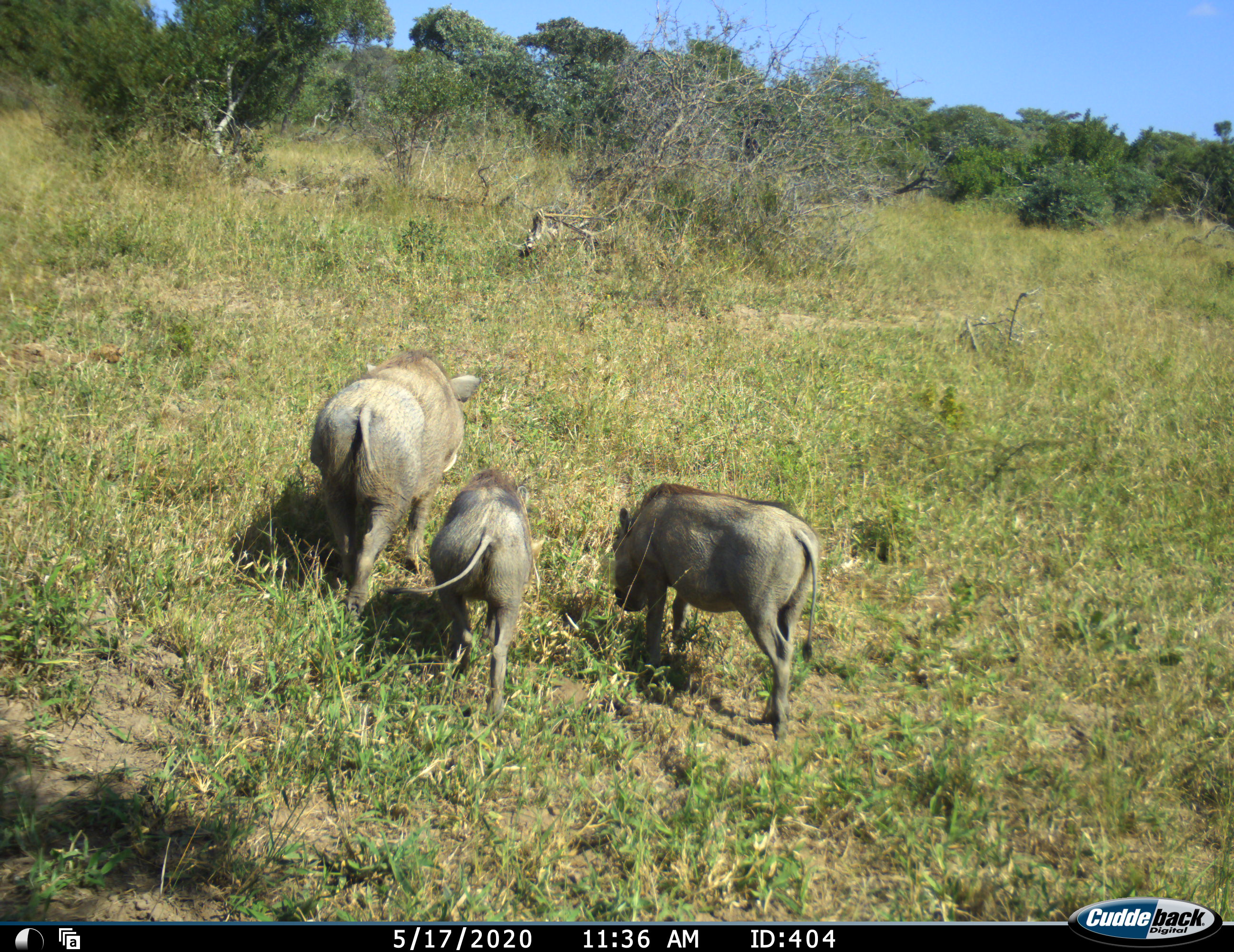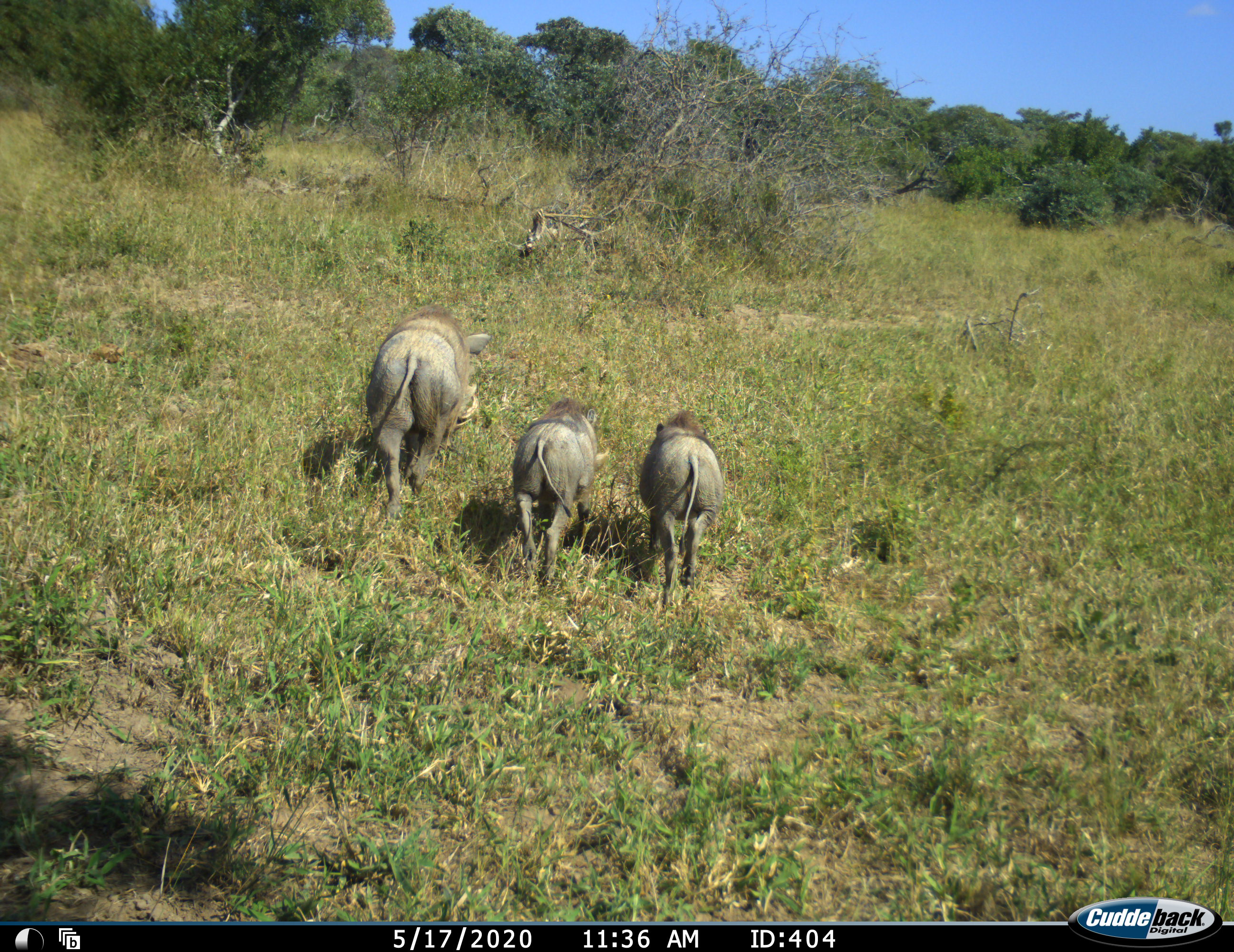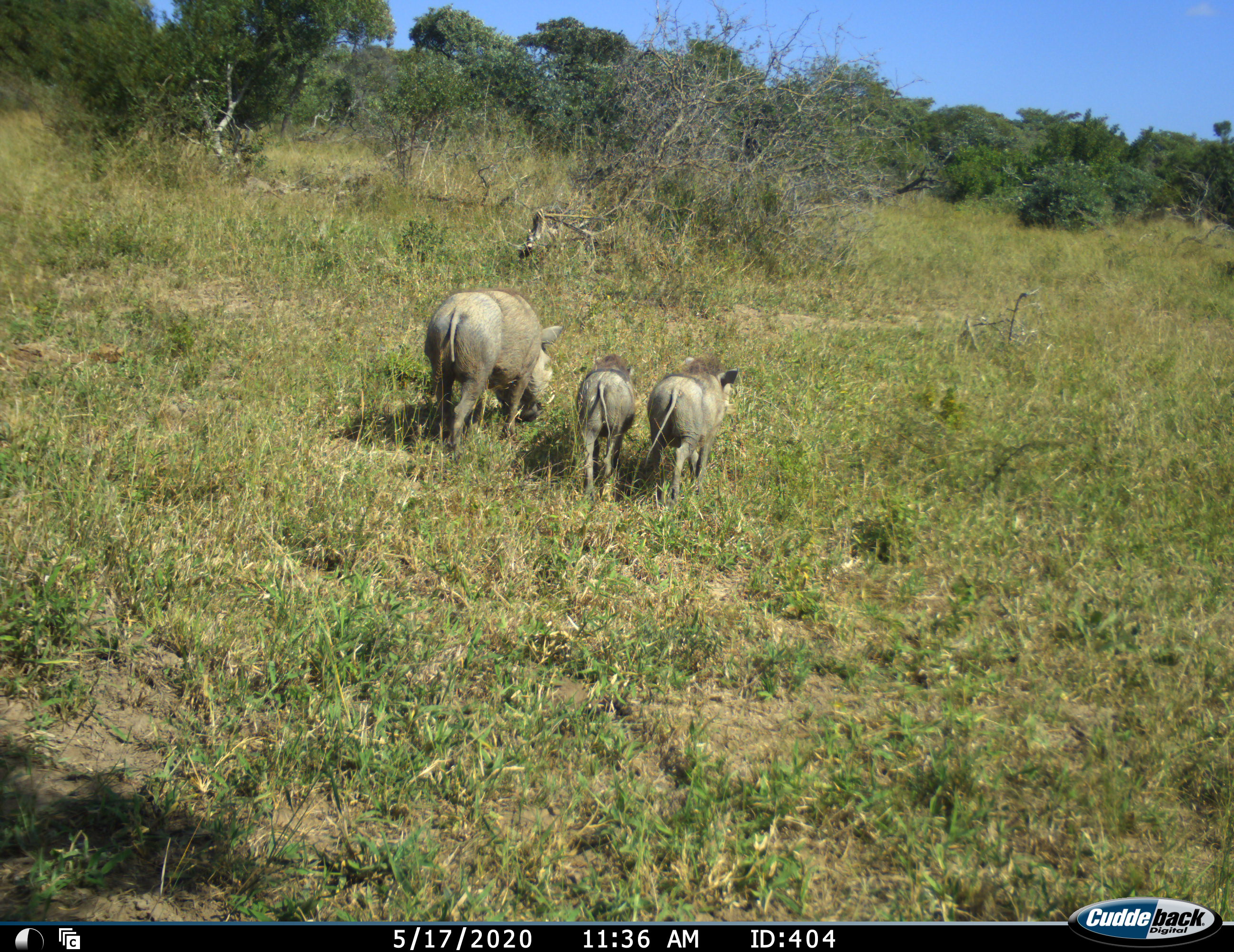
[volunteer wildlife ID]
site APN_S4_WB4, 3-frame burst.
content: unidentified animal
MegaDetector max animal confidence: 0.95